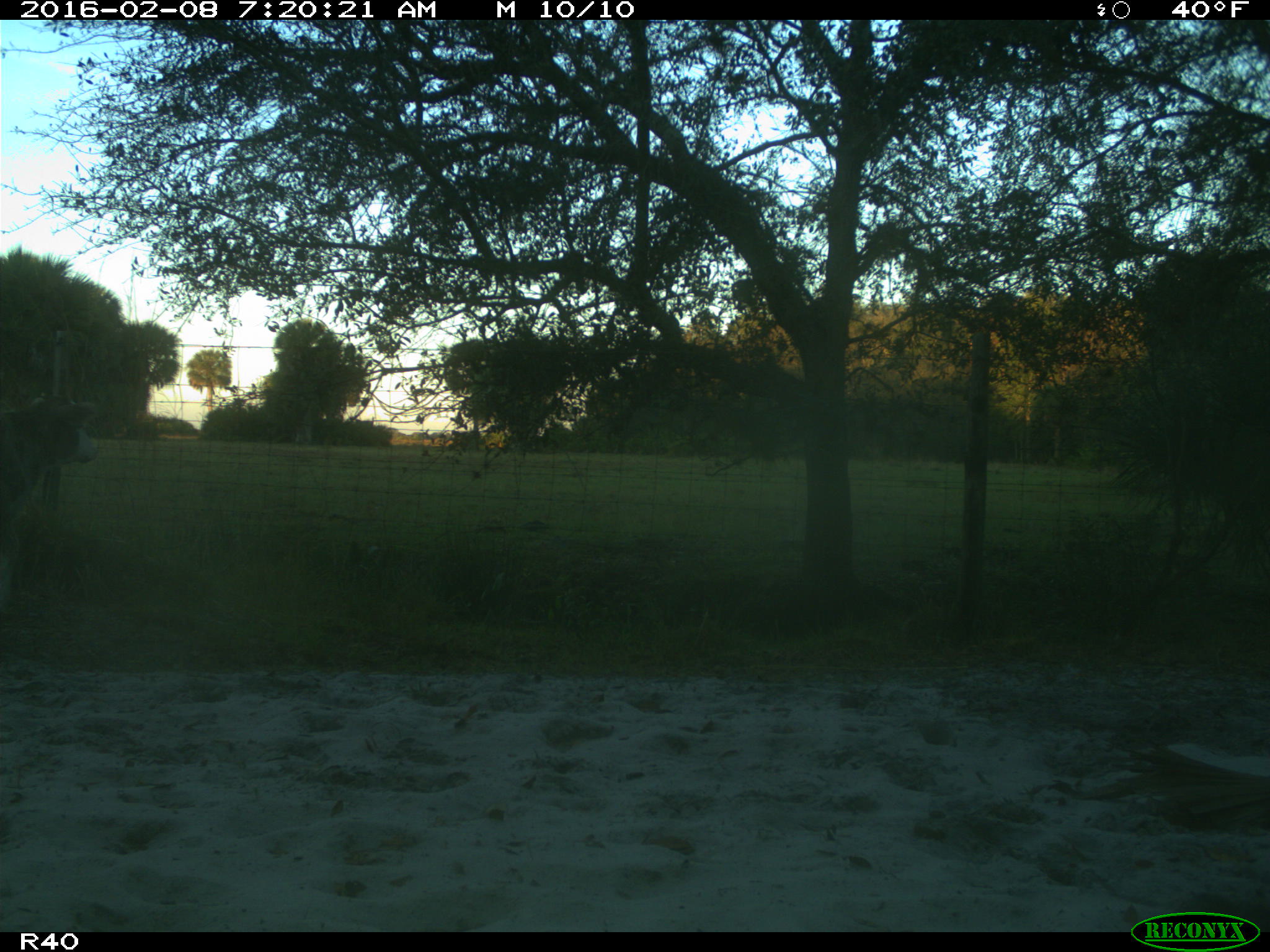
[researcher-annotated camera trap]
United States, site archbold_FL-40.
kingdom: Animalia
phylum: Chordata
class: Mammalia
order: Artiodactyla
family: Bovidae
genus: Bos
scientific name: Bos taurus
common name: domestic cow